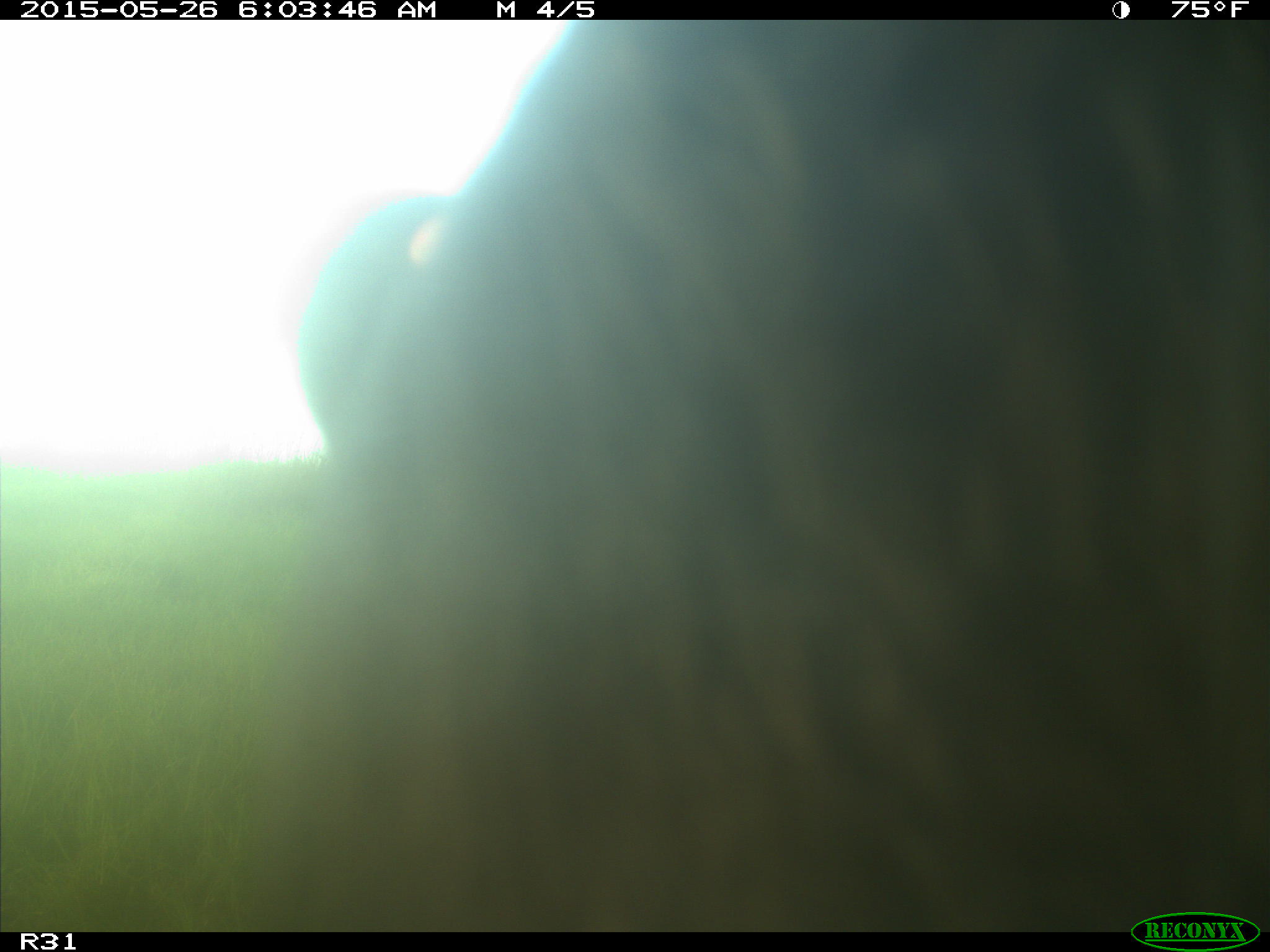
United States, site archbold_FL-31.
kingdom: Animalia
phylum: Chordata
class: Mammalia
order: Artiodactyla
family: Bovidae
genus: Bos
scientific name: Bos taurus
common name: domestic cow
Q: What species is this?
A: Bos taurus (domestic cow).